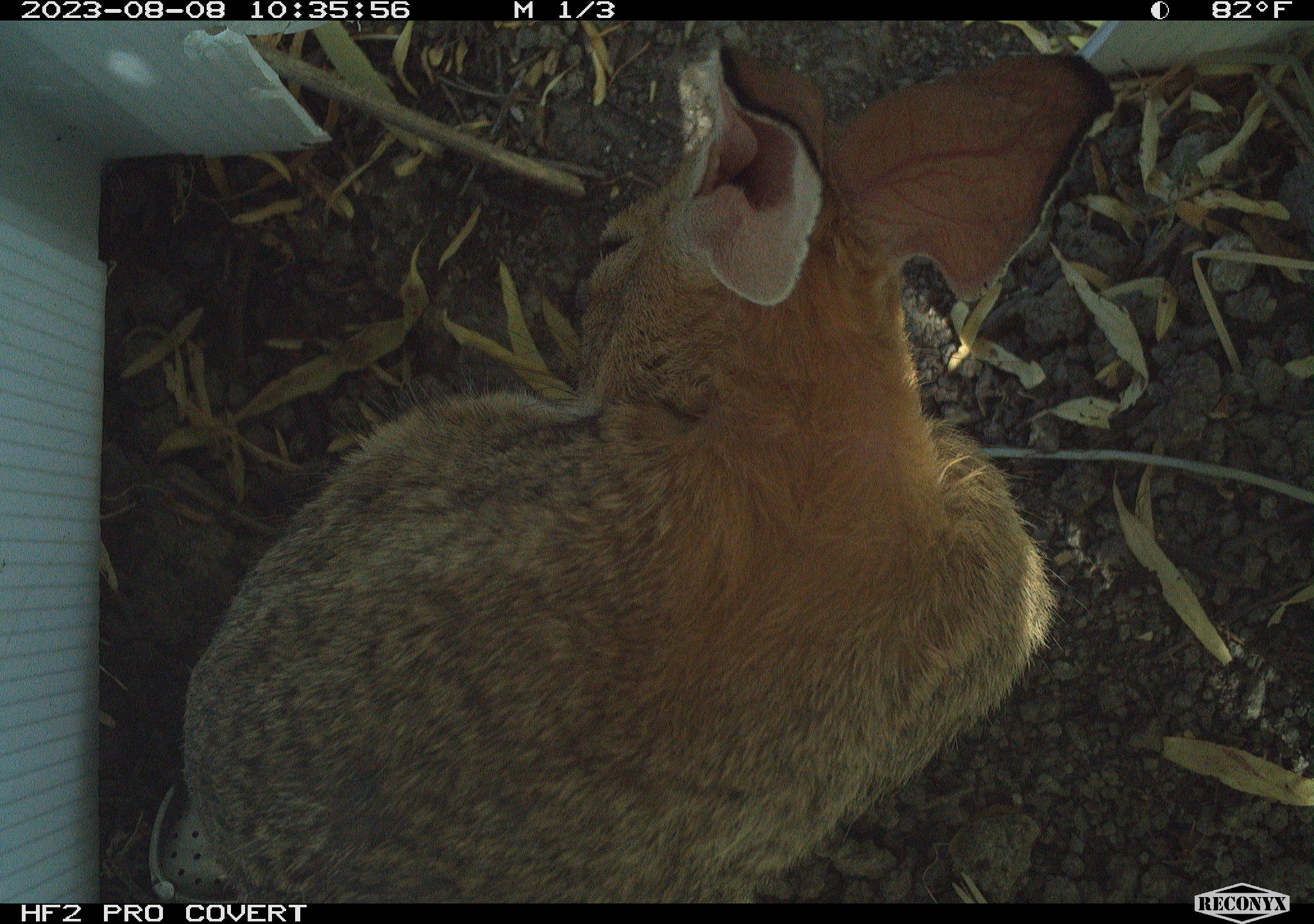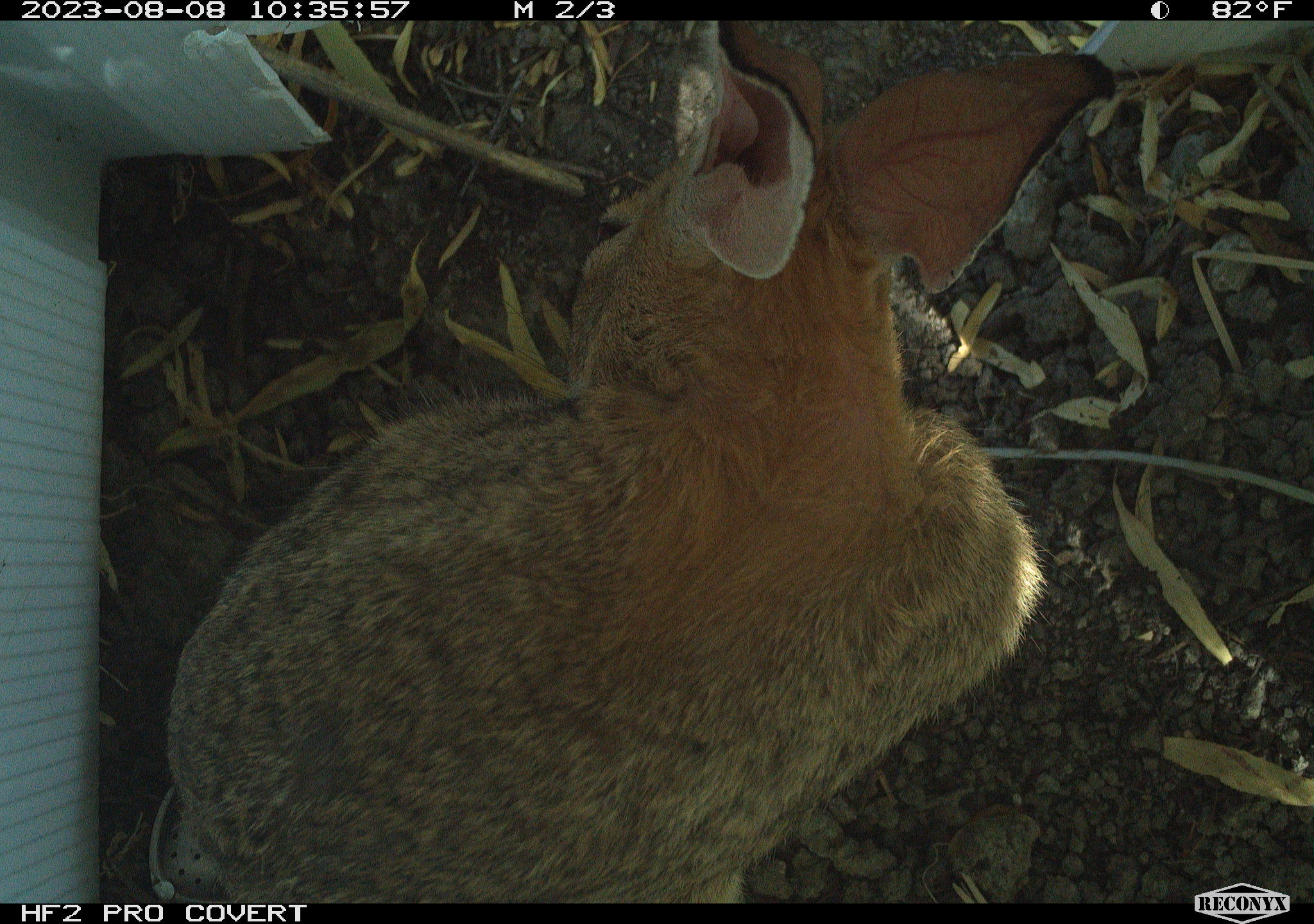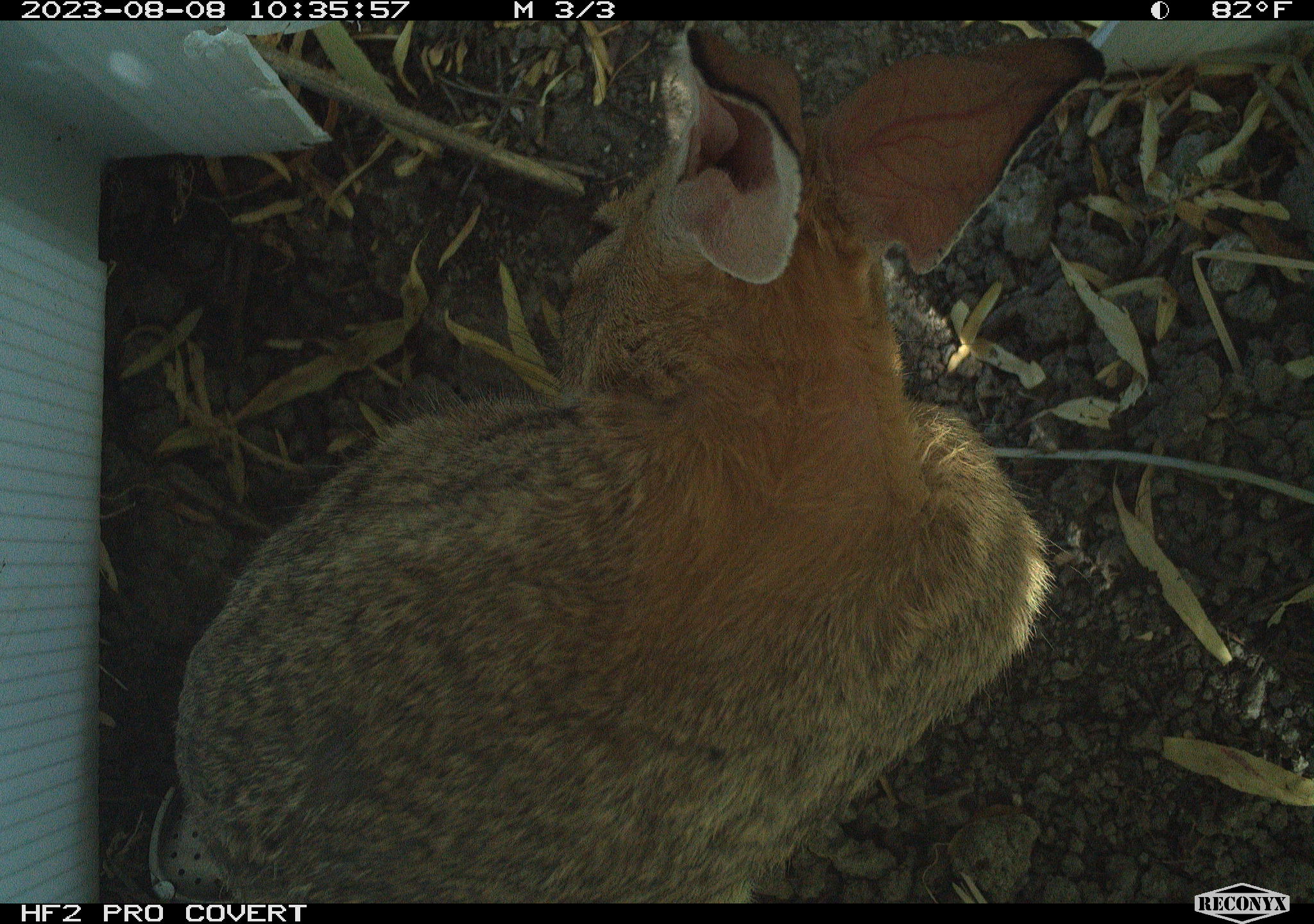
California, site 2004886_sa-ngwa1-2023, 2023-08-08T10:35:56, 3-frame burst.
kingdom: Animalia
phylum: Chordata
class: Mammalia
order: Lagomorpha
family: Leporidae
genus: Sylvilagus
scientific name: Sylvilagus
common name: cottontail rabbits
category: sylvilagus species